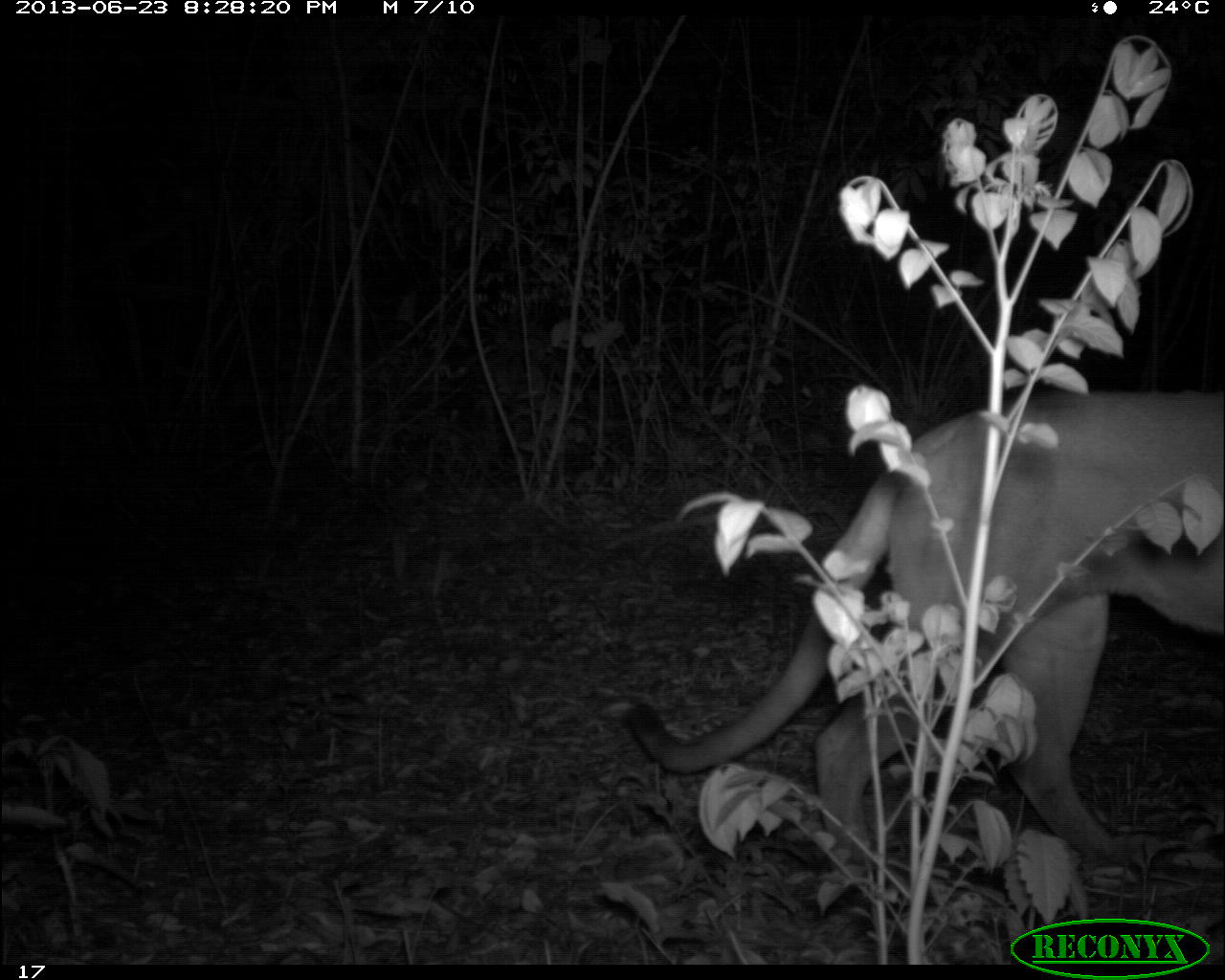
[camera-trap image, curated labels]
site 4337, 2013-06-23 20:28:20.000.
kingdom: Animalia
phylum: Chordata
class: Mammalia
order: Carnivora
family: Felidae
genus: Puma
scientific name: Puma concolor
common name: mountain lion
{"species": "Puma concolor (mountain lion)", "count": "1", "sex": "male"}